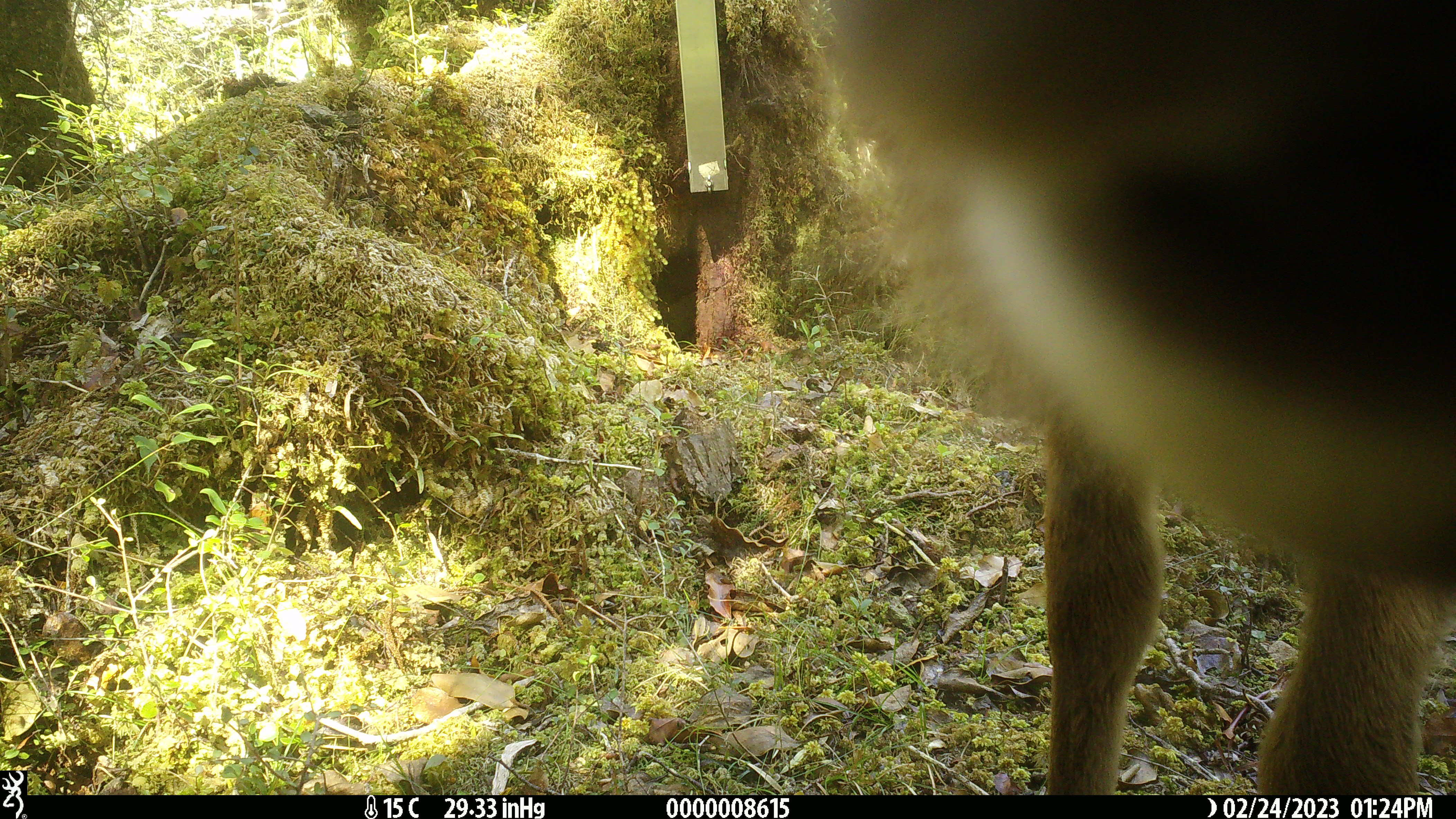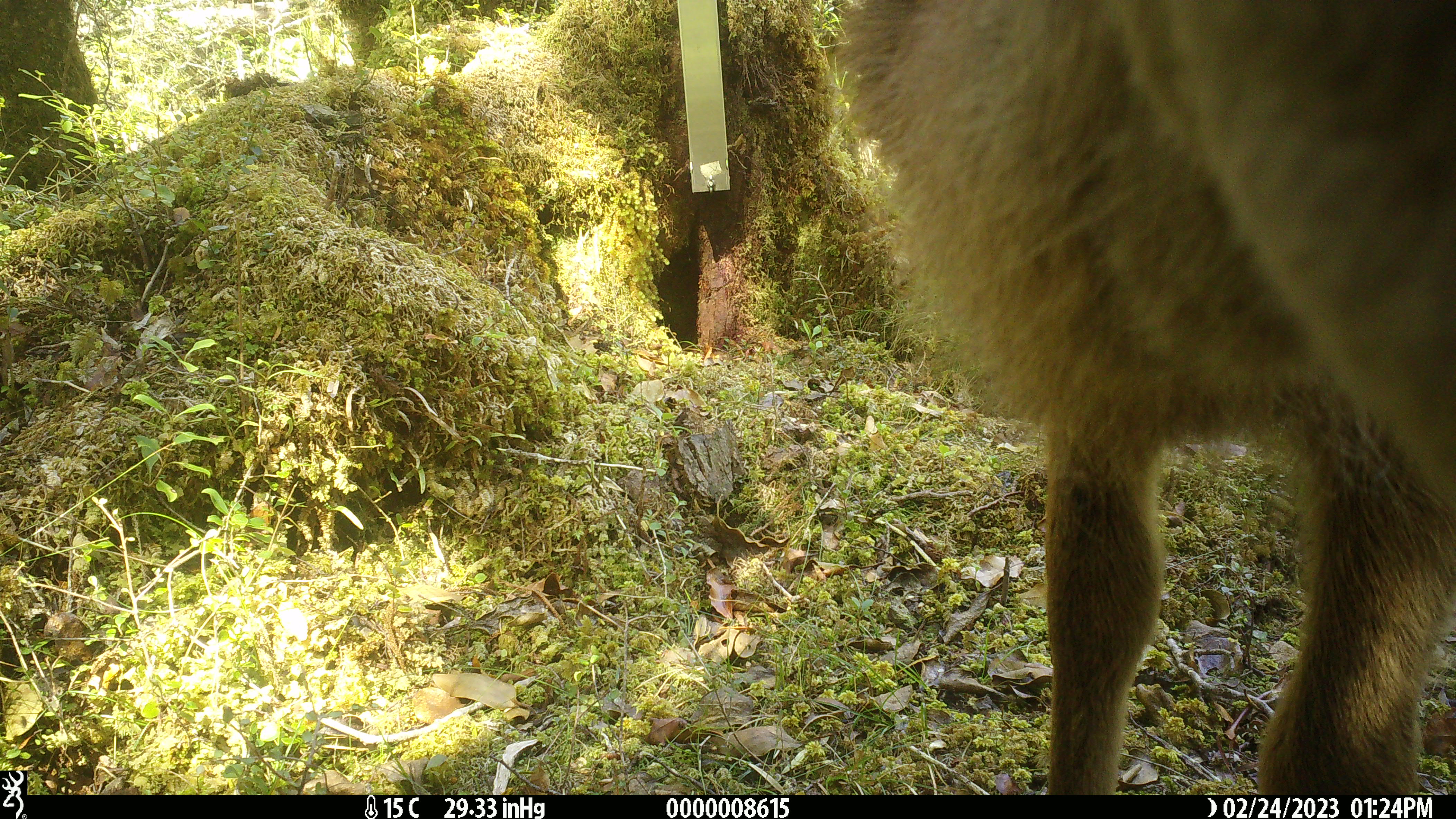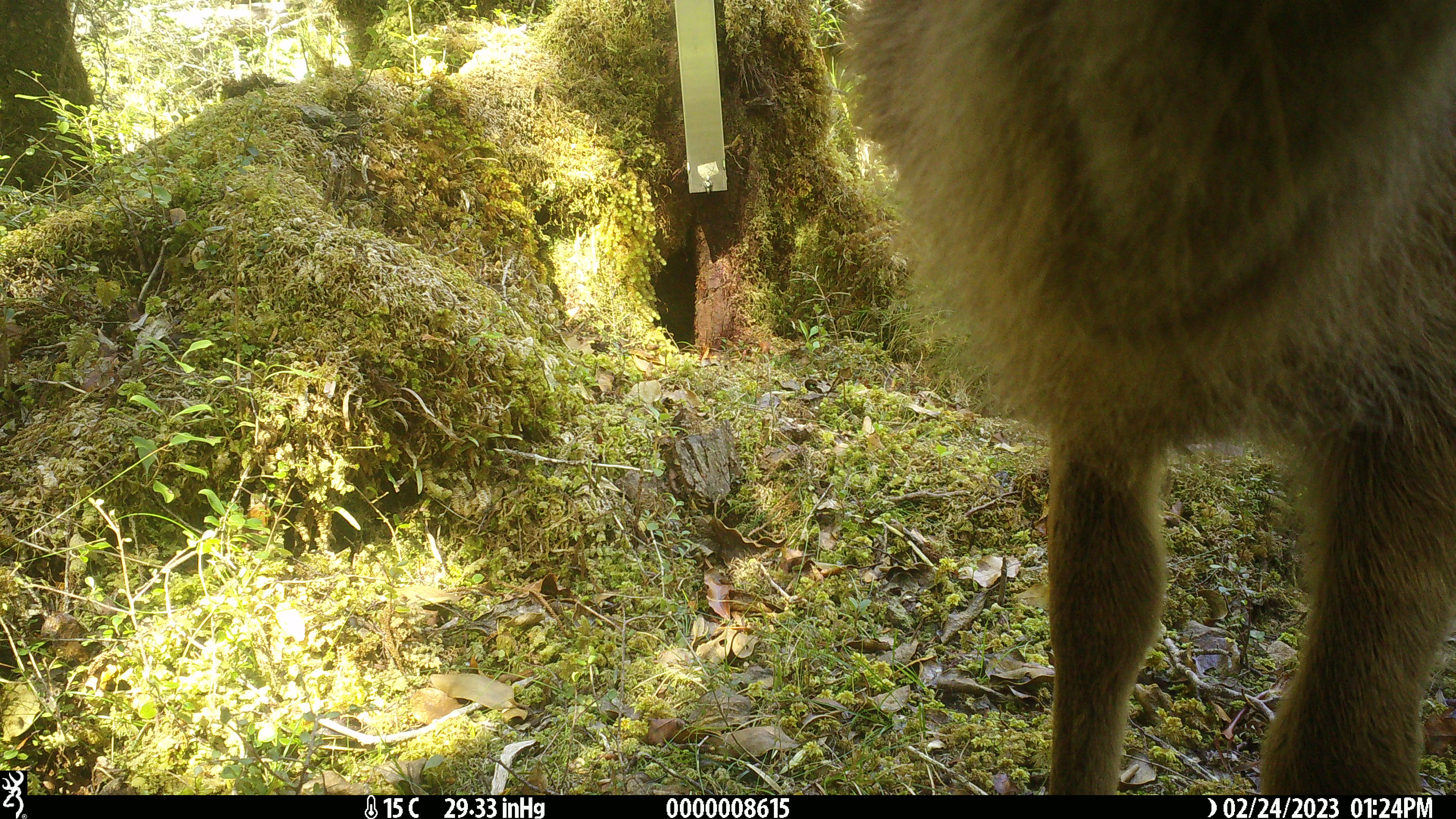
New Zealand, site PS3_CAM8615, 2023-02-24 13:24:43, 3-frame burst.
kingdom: Animalia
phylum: Chordata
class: Mammalia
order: Artiodactyla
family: Cervidae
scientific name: Cervidae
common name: deer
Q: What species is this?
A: Deer (Cervidae).